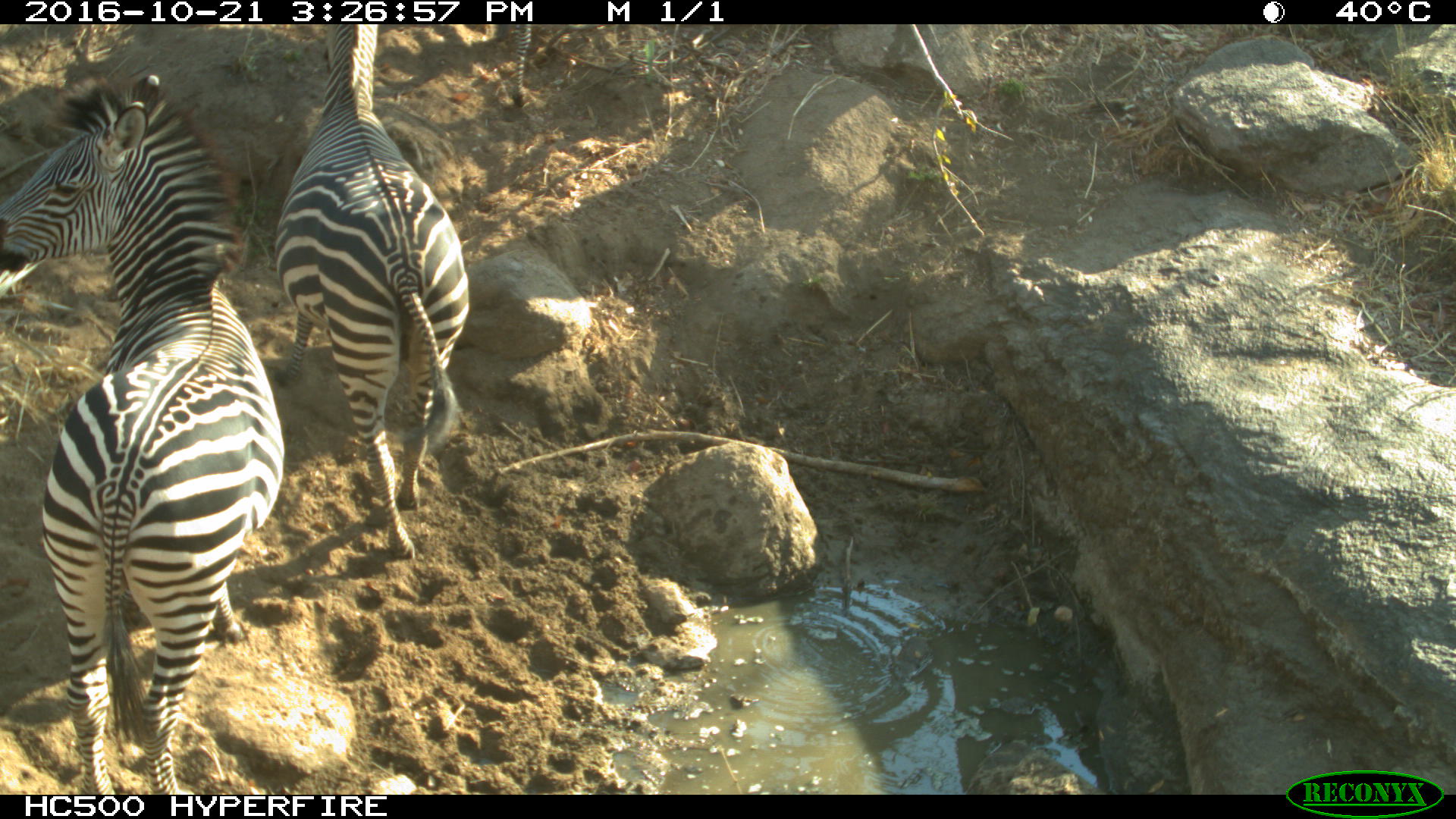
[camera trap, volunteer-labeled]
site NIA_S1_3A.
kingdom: Animalia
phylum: Chordata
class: Mammalia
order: Perissodactyla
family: Equidae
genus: Equus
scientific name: Equus quagga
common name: plains zebra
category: zebraplains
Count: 2.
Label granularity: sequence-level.